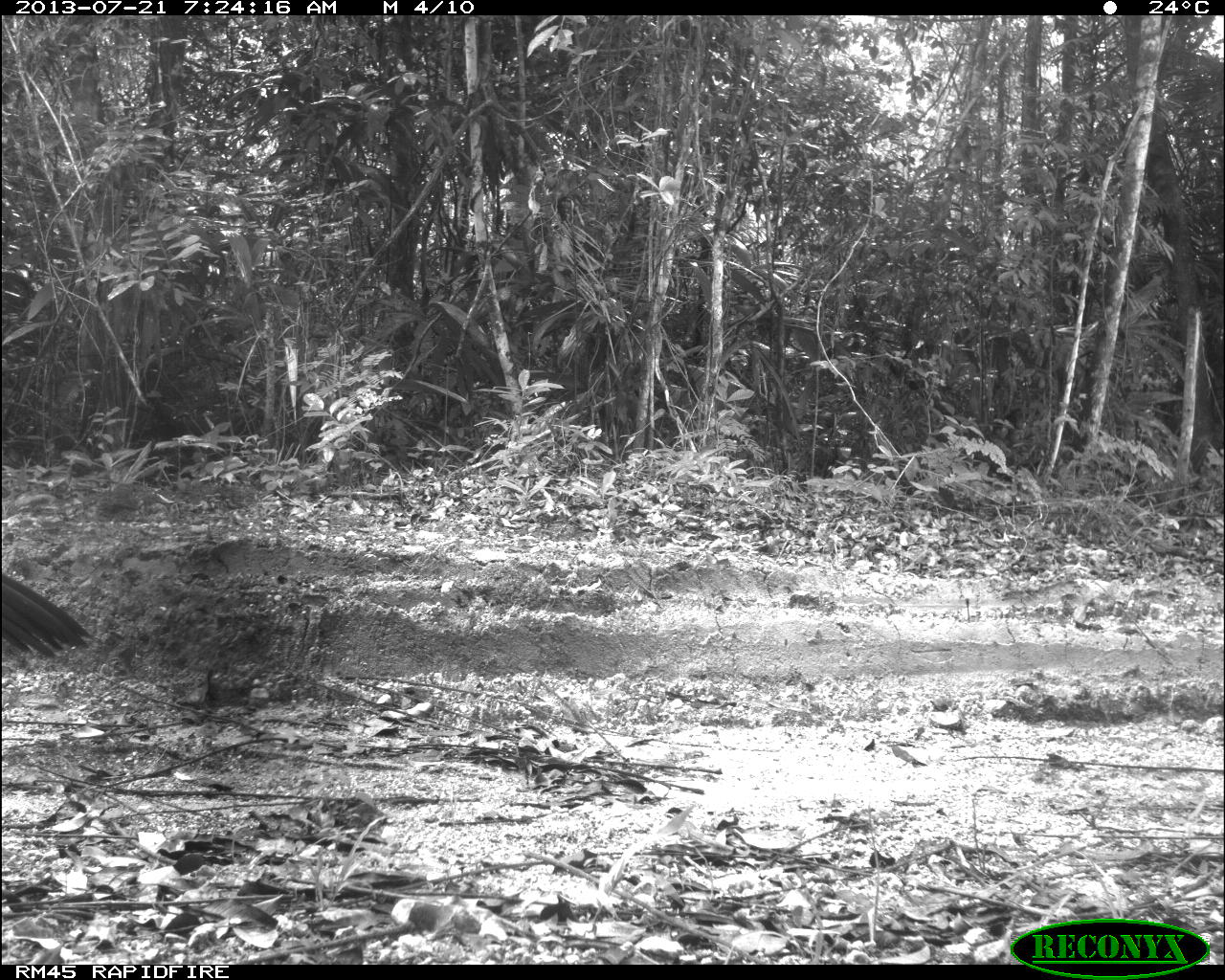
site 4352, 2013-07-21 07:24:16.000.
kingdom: Animalia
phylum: Chordata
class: Aves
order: Galliformes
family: Cracidae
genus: Crax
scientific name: Crax rubra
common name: great curassow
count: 1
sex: male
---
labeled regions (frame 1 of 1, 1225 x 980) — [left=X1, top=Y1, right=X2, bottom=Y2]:
crax rubra: [left=0, top=571, right=94, bottom=658]